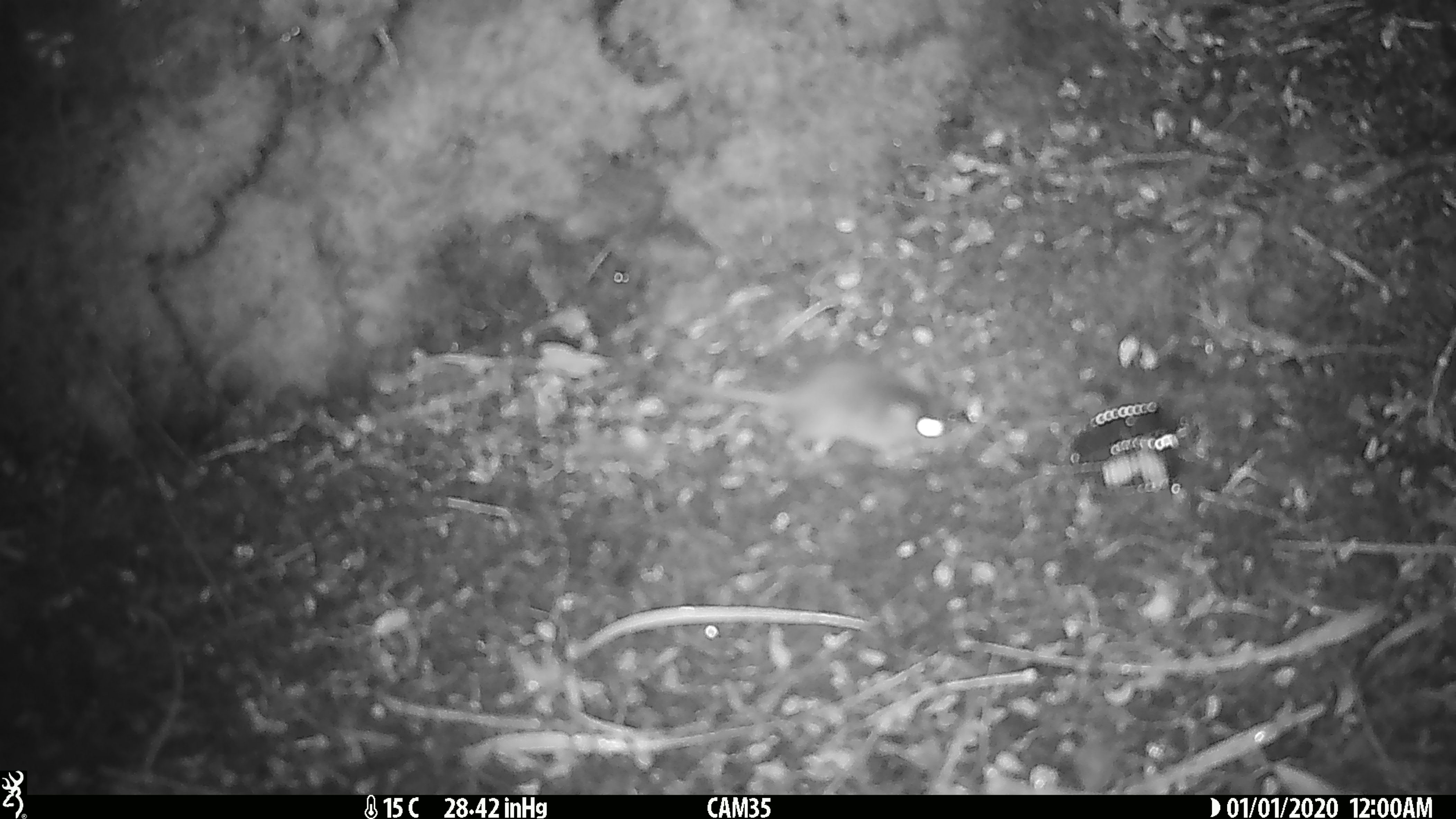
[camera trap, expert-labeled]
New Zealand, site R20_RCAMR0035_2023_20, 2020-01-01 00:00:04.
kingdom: Animalia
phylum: Chordata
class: Mammalia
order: Rodentia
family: Muridae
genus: Mus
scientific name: Mus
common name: mouse